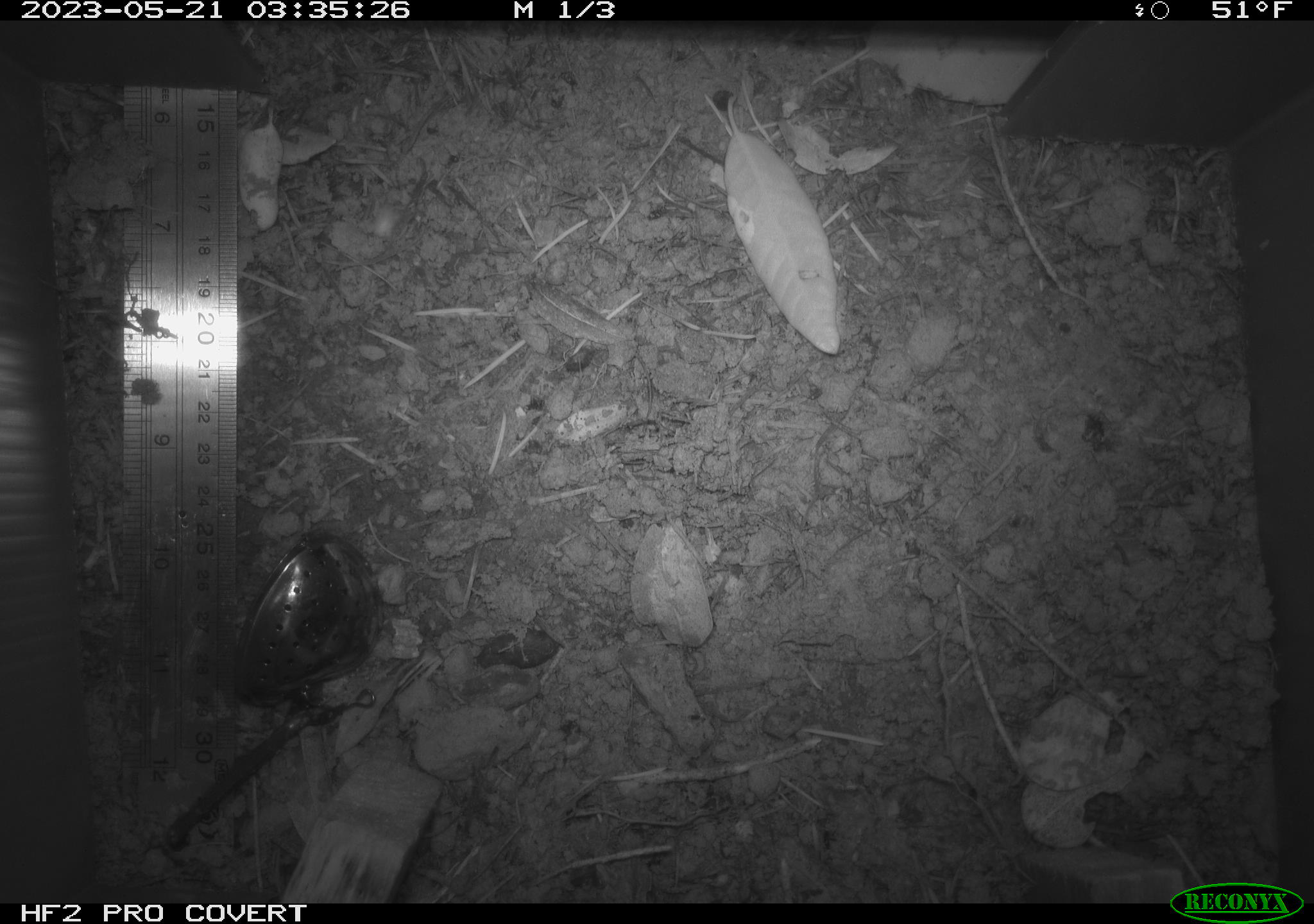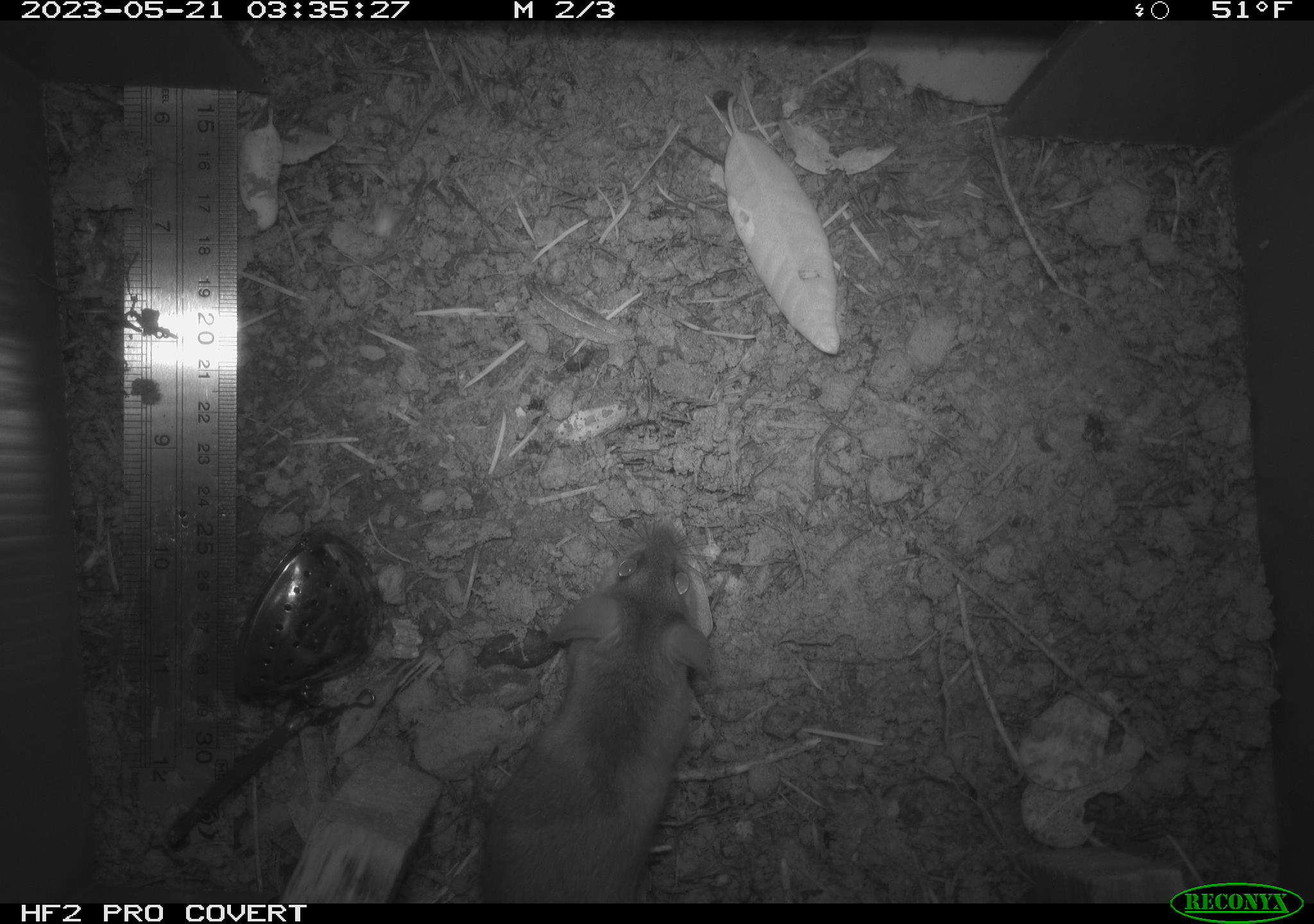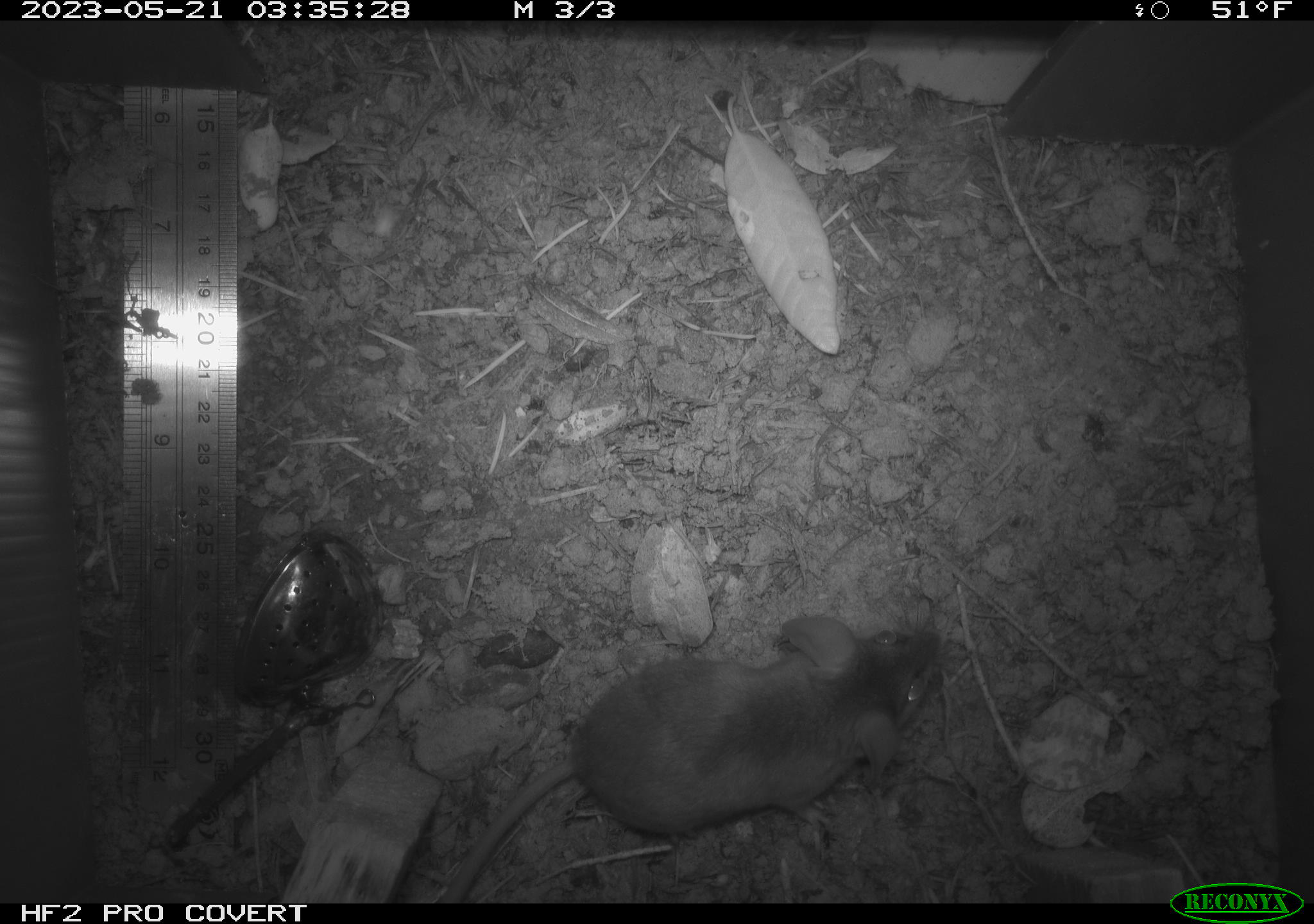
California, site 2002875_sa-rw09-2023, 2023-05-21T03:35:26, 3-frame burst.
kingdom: Animalia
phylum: Chordata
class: Mammalia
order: Rodentia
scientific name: Rodentia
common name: mouse species